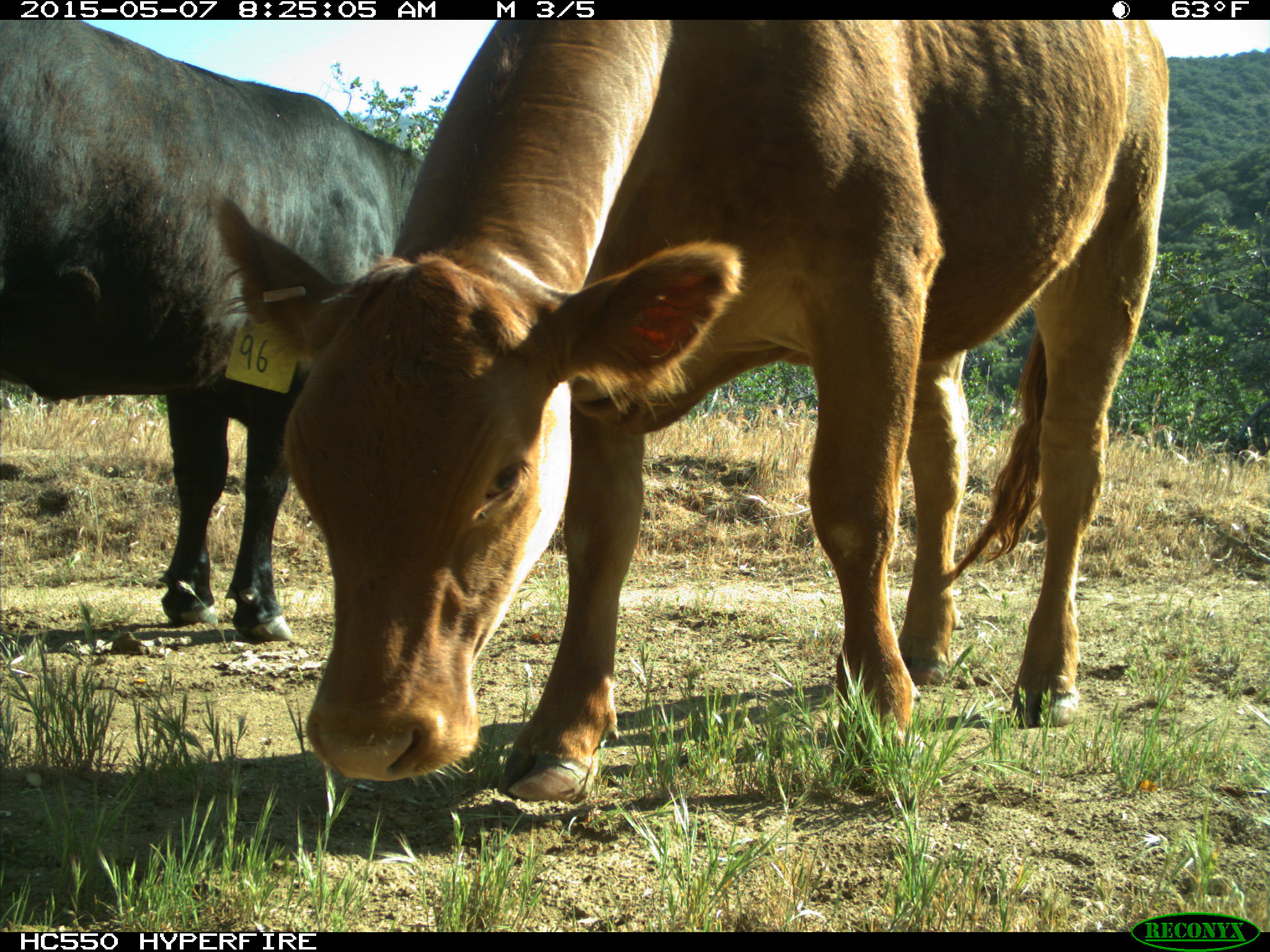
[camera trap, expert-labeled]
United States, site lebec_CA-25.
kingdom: Animalia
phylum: Chordata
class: Mammalia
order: Artiodactyla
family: Bovidae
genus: Bos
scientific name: Bos taurus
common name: domestic cow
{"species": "Bos taurus (domestic cow)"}